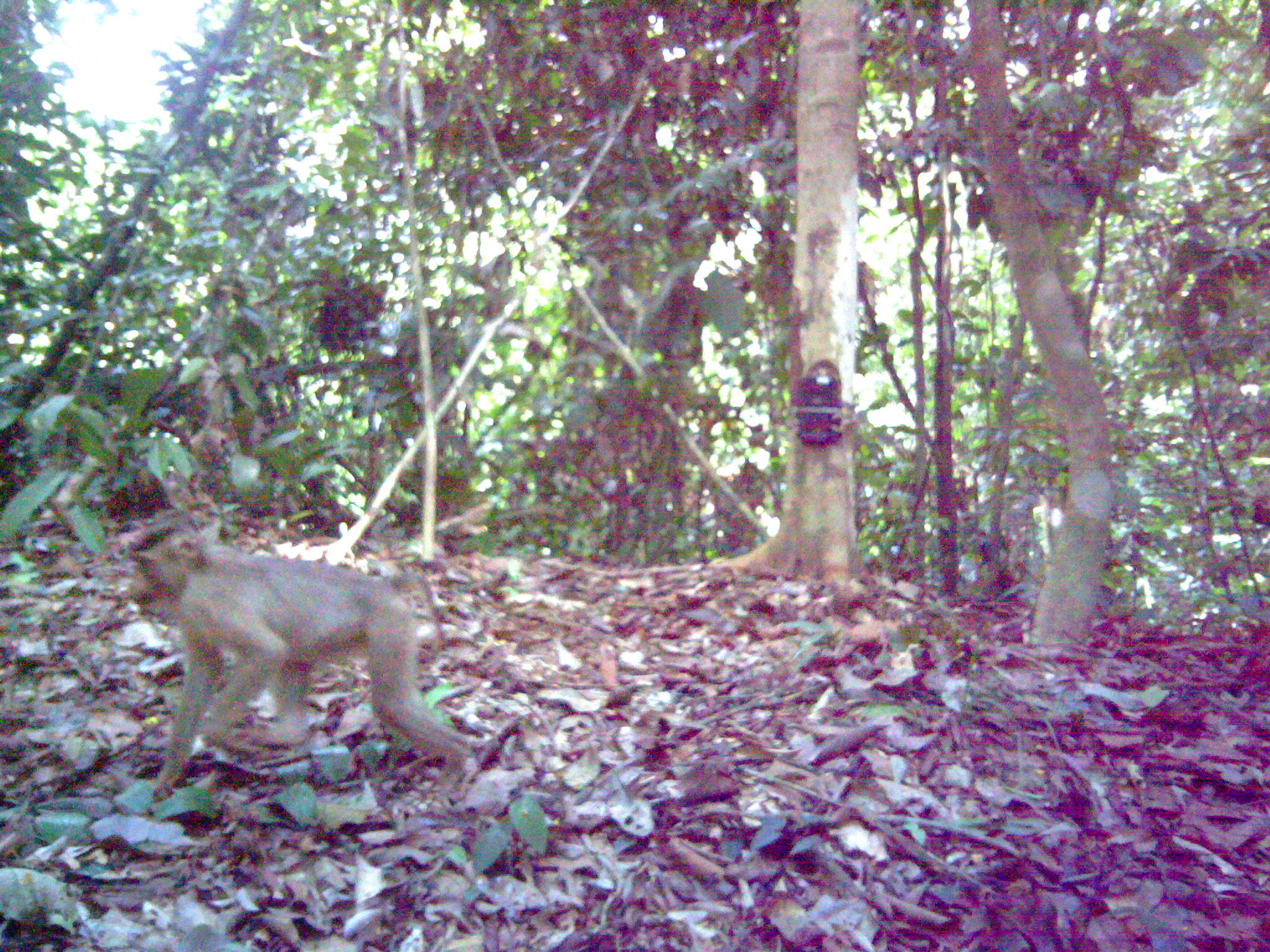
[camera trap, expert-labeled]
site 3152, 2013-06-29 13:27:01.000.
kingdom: Animalia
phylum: Chordata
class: Mammalia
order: Primates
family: Cercopithecidae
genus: Macaca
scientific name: Macaca nemestrina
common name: southern pig-tailed macaque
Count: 1.